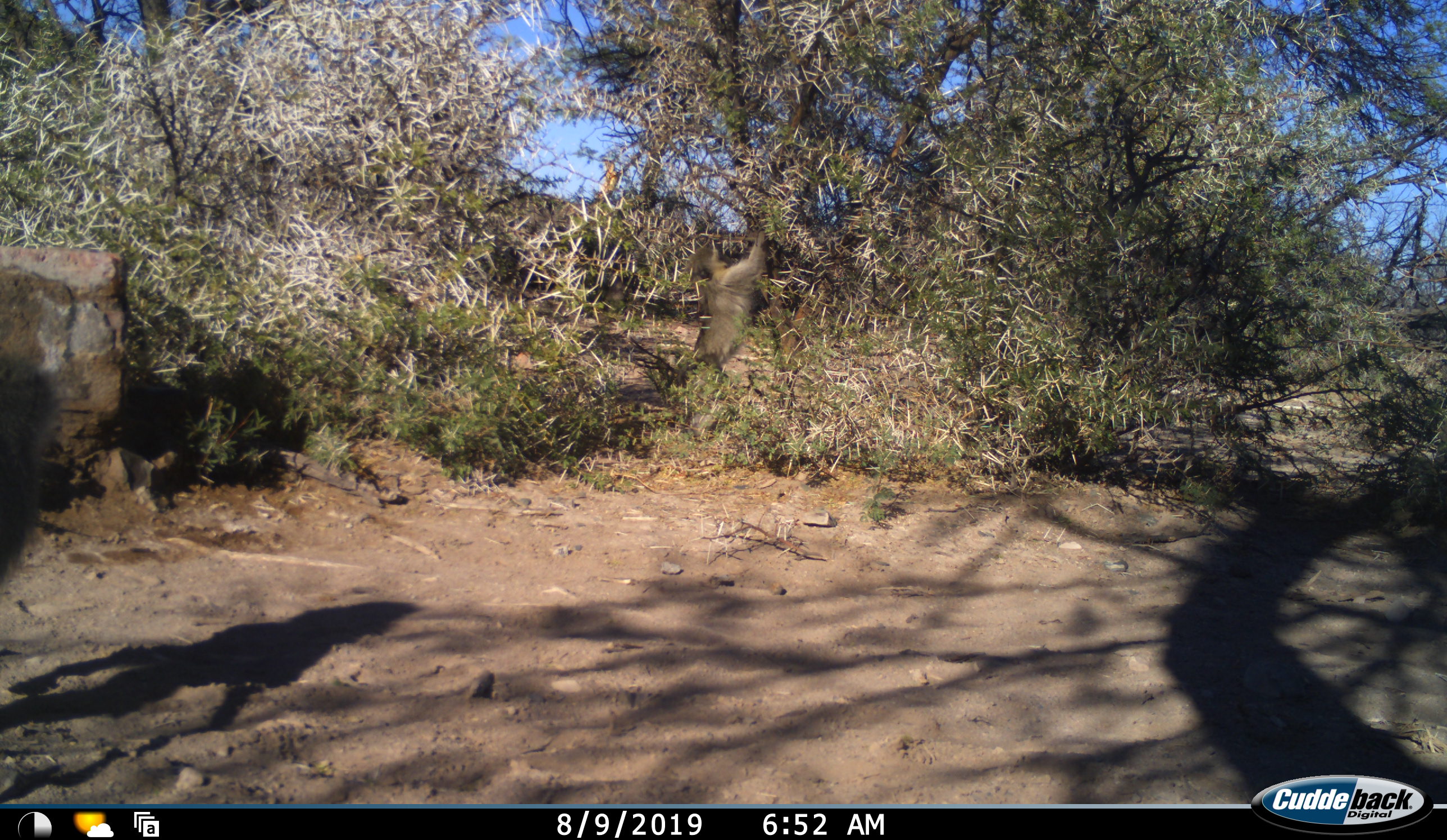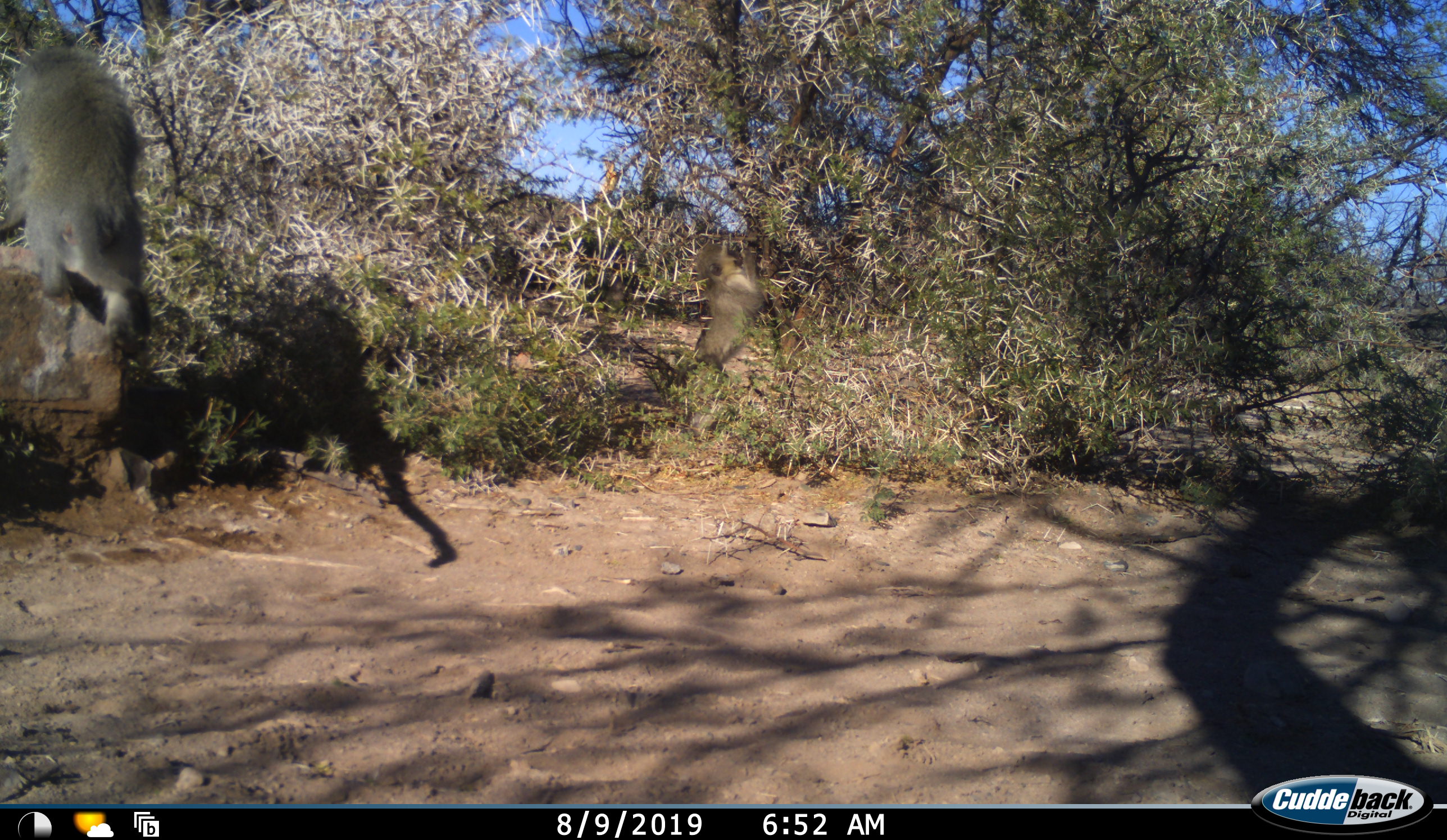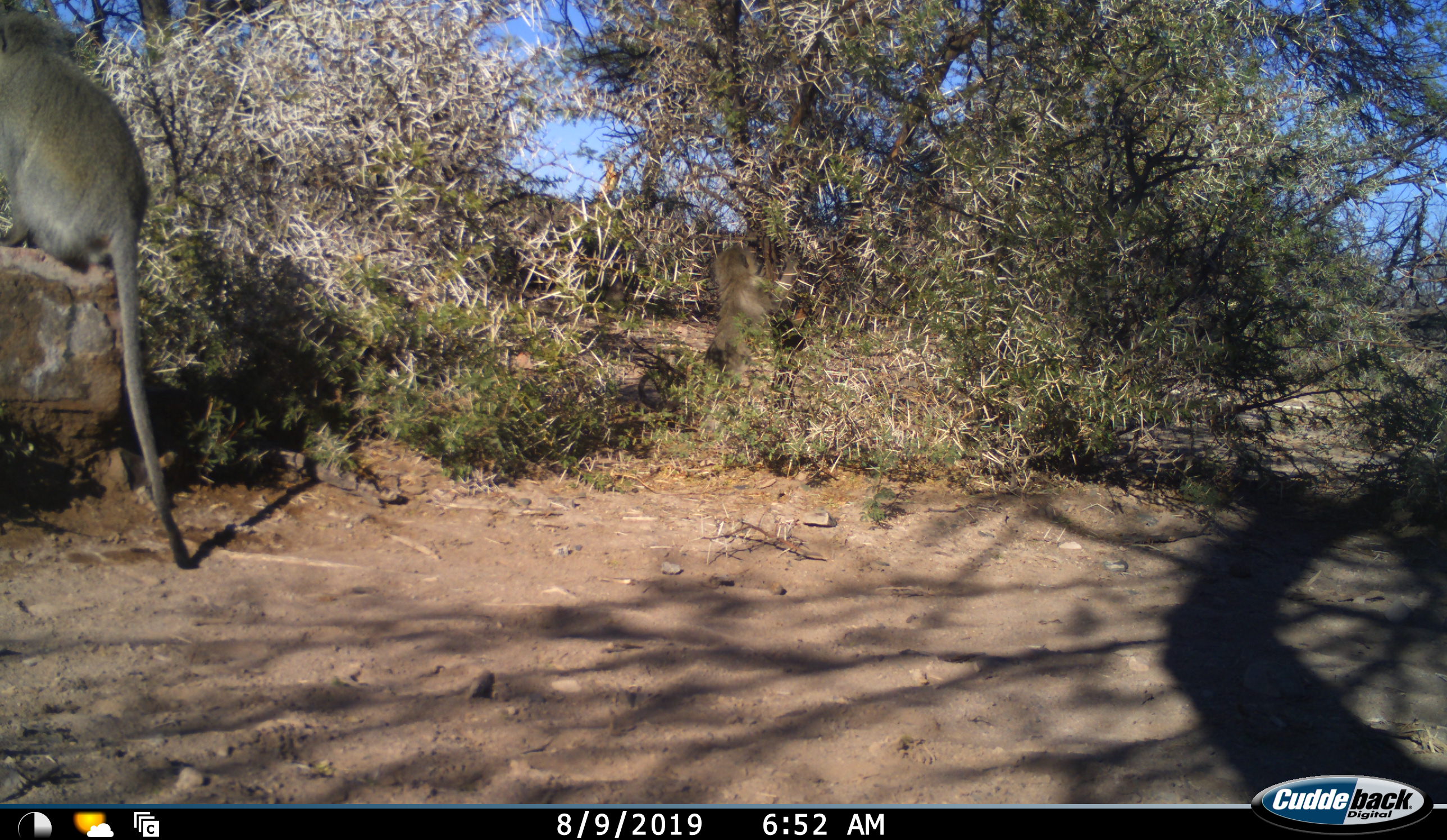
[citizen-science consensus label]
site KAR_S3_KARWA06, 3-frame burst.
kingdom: Animalia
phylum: Chordata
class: Mammalia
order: Primates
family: Cercopithecidae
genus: Chlorocebus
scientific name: Chlorocebus pygerythrus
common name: vervet monkey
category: monkeyvervet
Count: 2.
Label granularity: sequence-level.